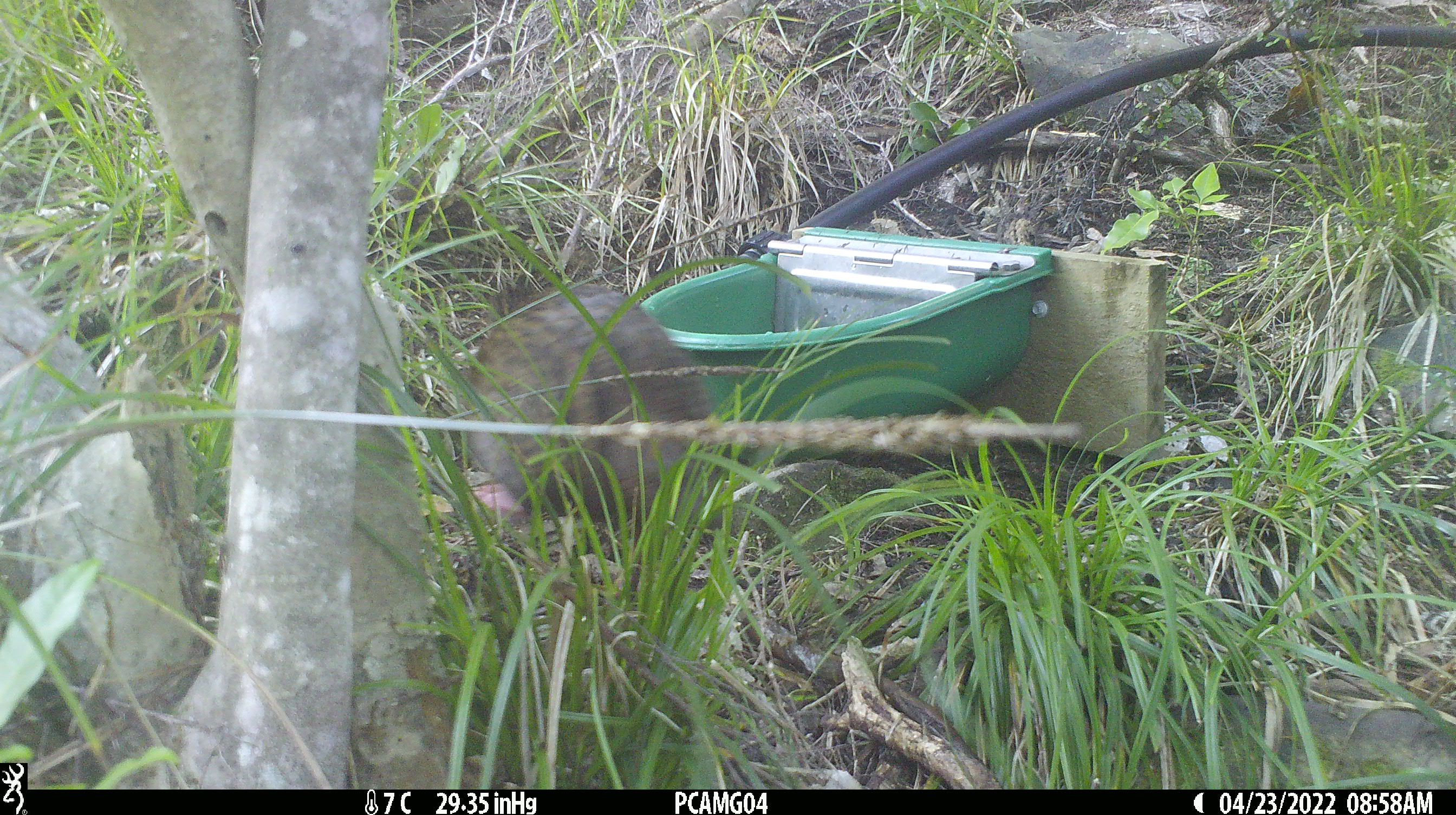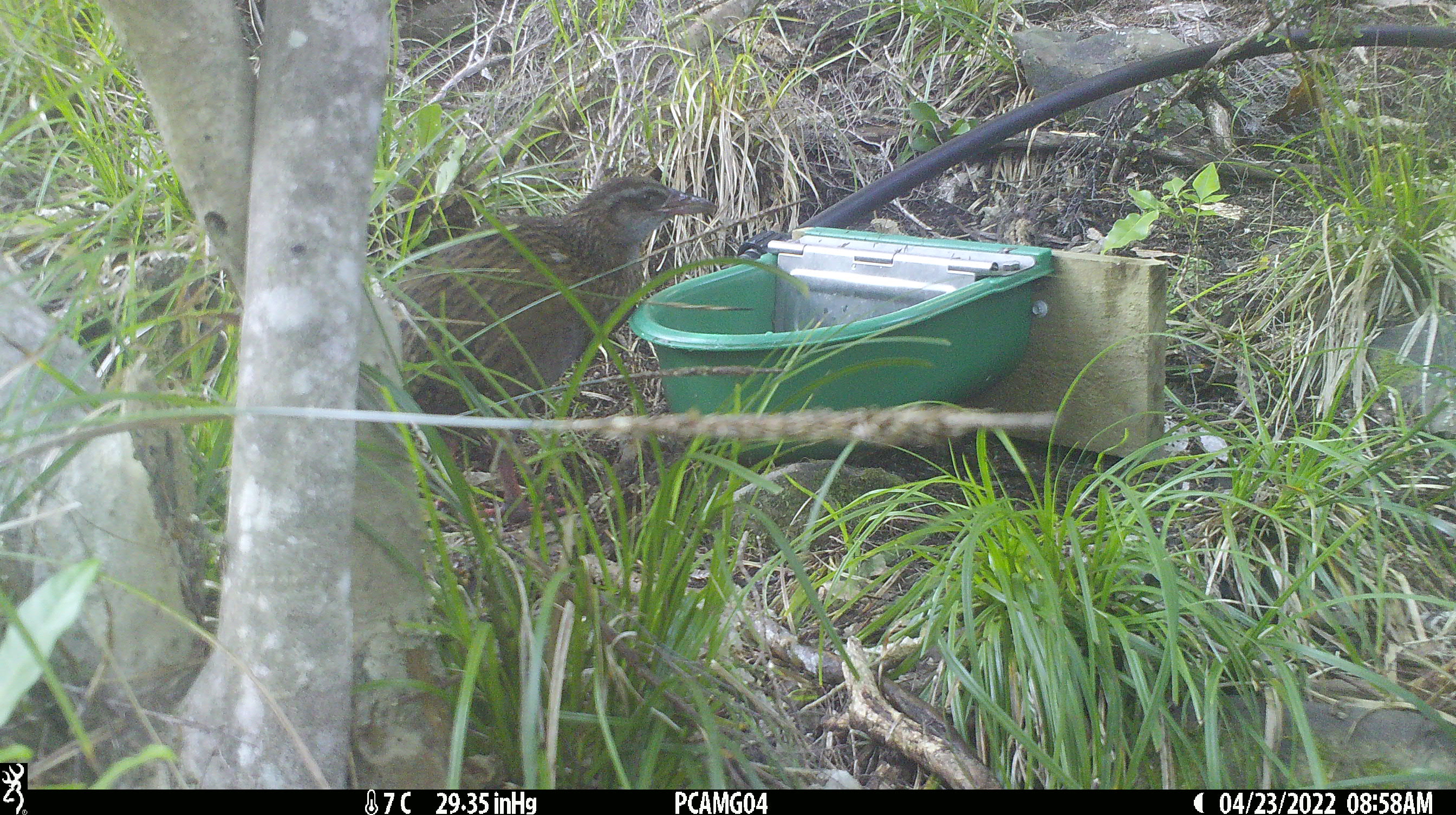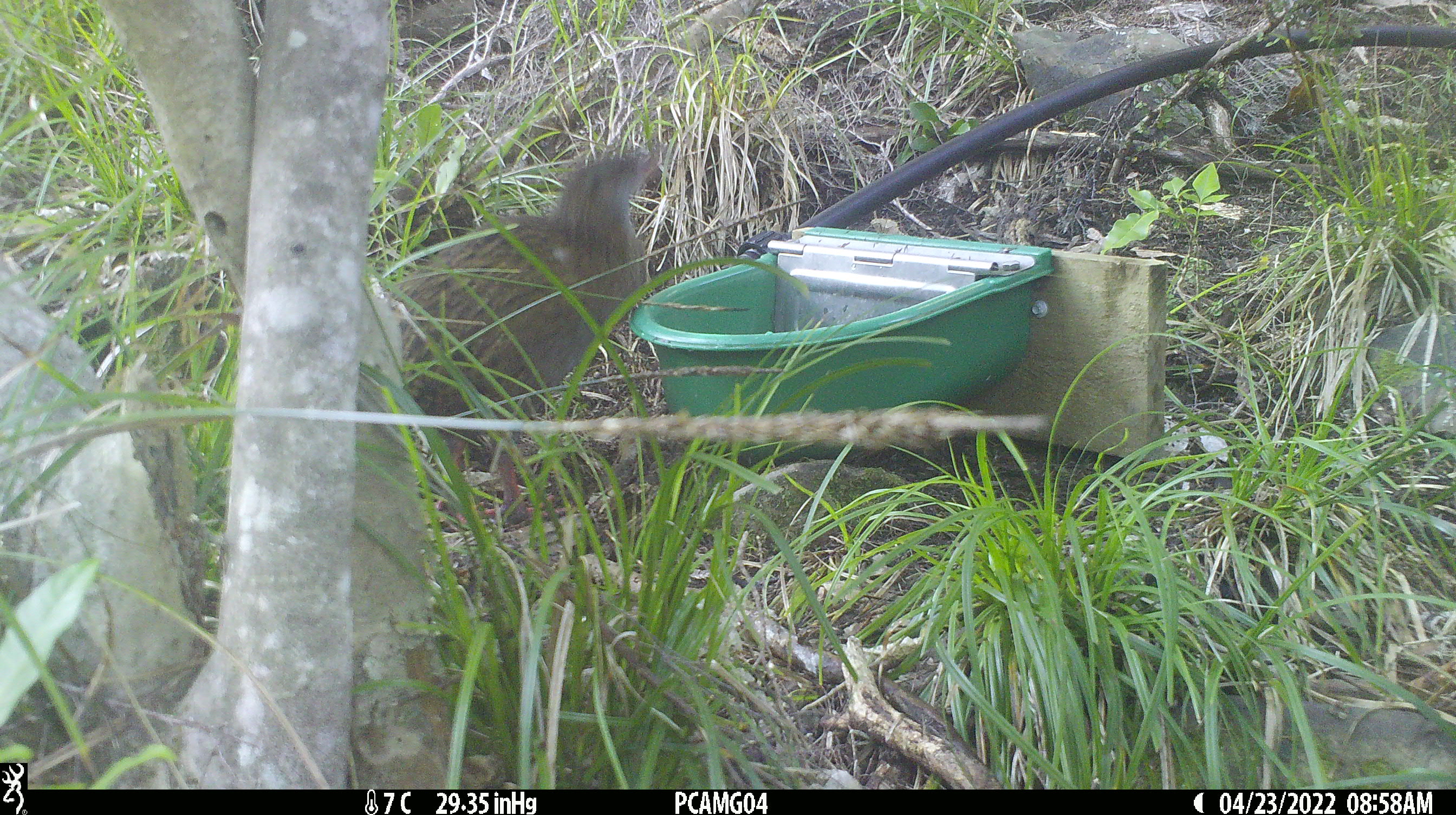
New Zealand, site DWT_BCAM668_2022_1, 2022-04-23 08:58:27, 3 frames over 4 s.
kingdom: Animalia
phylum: Chordata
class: Aves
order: Gruiformes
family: Rallidae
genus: Gallirallus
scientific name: Gallirallus australis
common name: weka